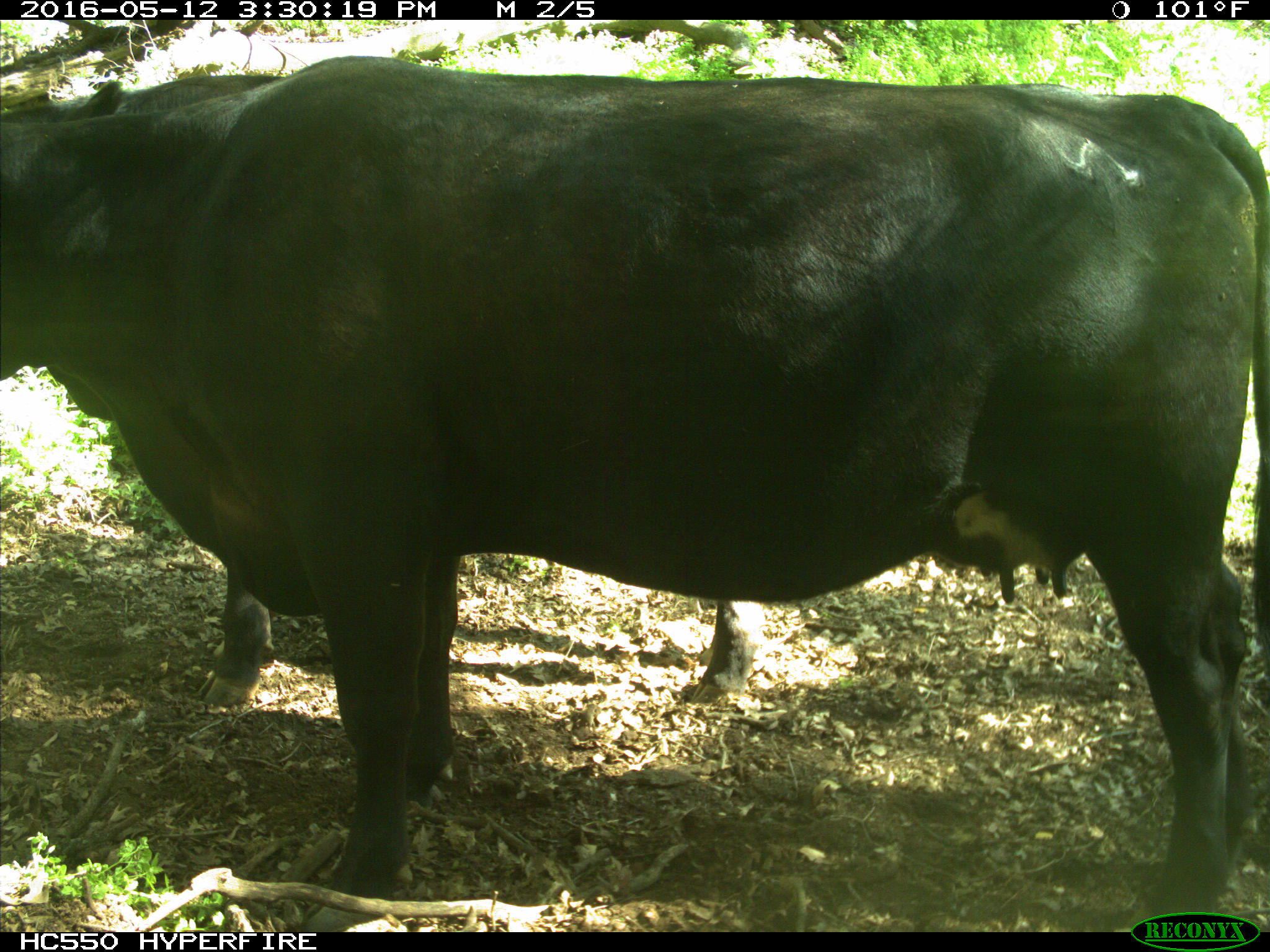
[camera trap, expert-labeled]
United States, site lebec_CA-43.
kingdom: Animalia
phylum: Chordata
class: Mammalia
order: Artiodactyla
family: Bovidae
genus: Bos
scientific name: Bos taurus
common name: domestic cow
Bos taurus (domestic cow).